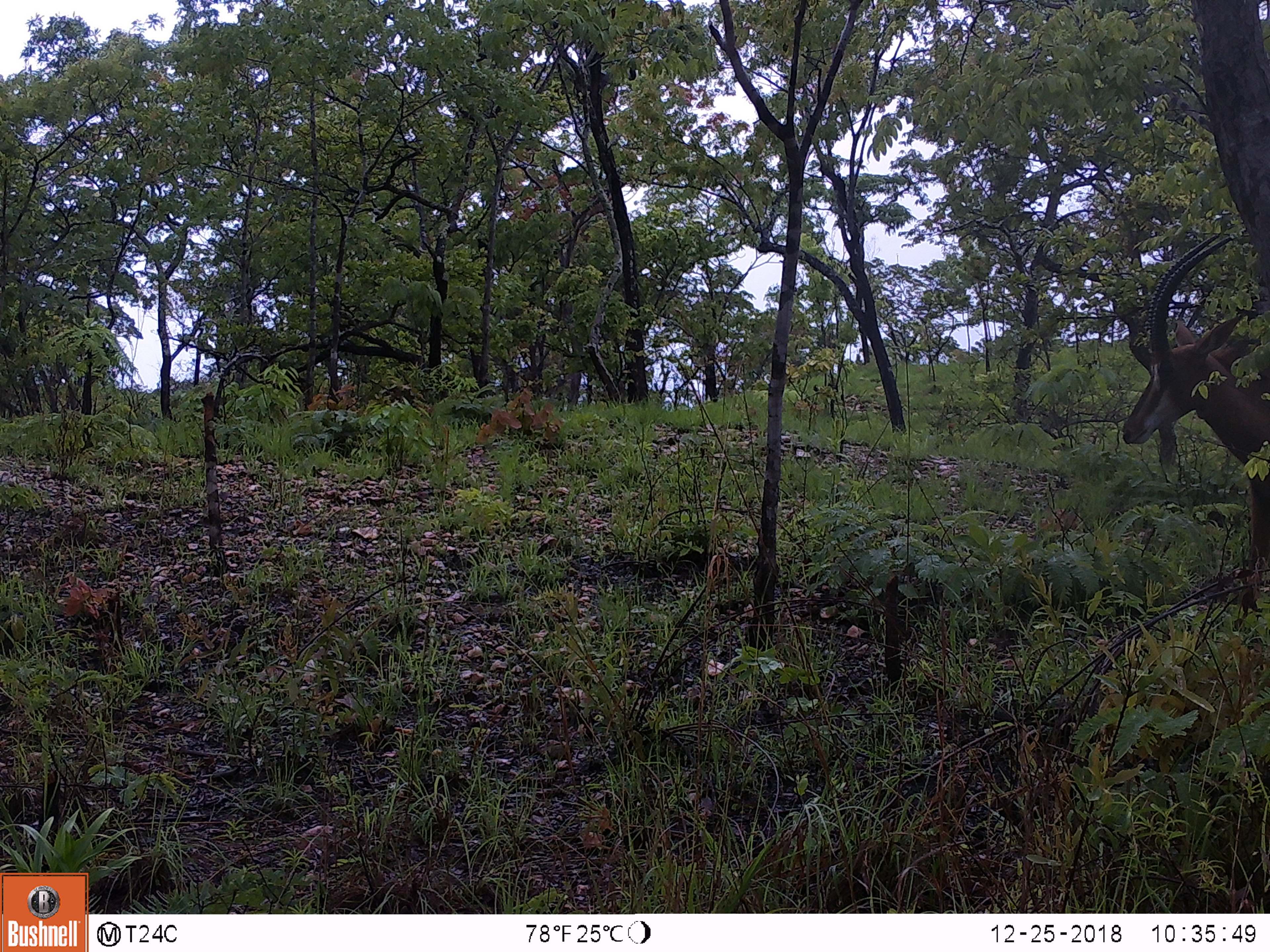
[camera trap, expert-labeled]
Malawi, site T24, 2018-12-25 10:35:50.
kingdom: Animalia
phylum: Chordata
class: Mammalia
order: Artiodactyla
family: Bovidae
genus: Hippotragus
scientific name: Hippotragus niger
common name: sable antelope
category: sable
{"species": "sable (sable antelope) (Hippotragus niger)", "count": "1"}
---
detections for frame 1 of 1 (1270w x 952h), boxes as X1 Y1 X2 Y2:
sable: 1109 219 1266 619